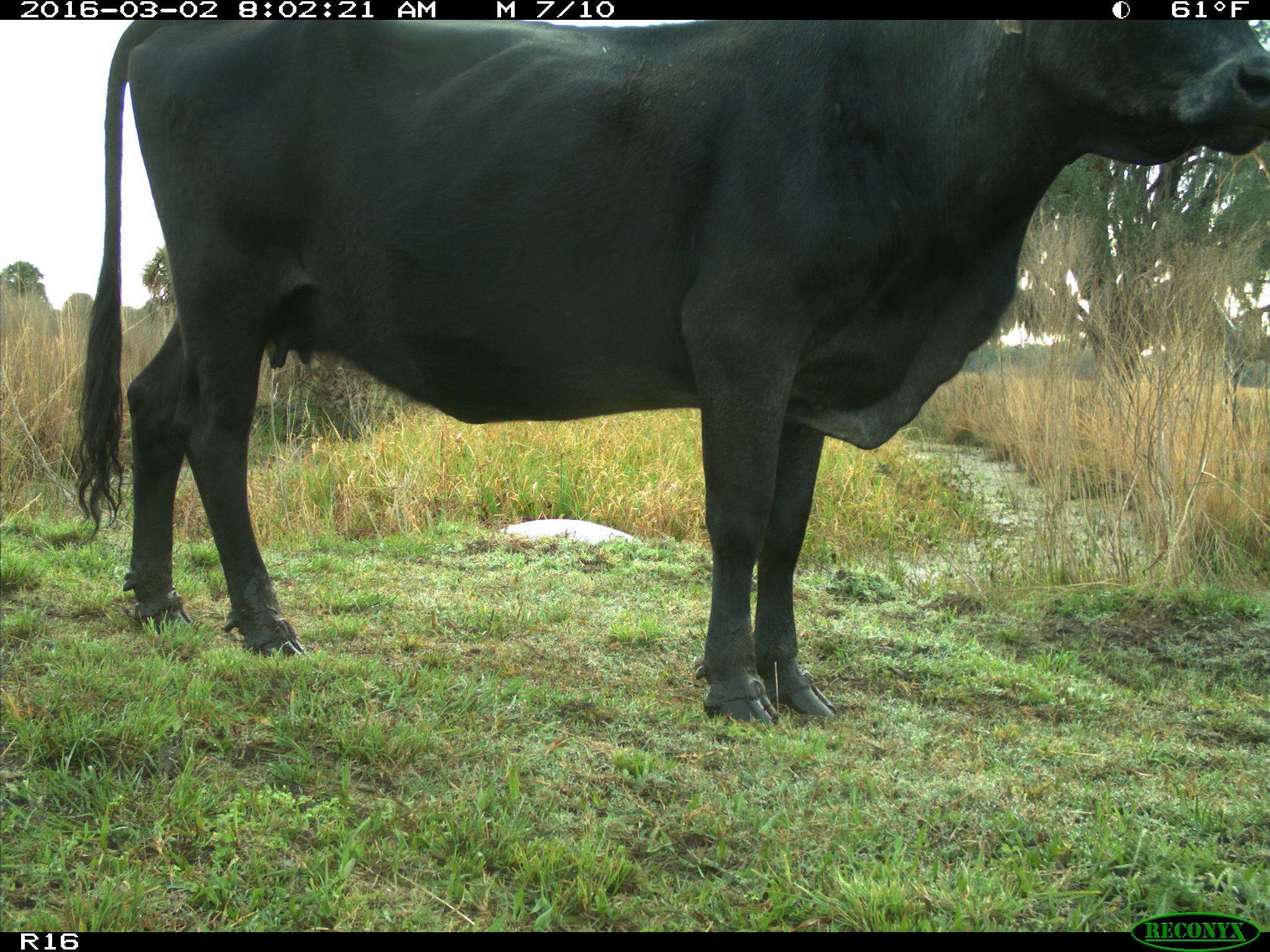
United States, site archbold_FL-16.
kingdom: Animalia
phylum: Chordata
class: Mammalia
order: Artiodactyla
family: Bovidae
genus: Bos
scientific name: Bos taurus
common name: domestic cow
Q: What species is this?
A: Bos taurus (domestic cow).